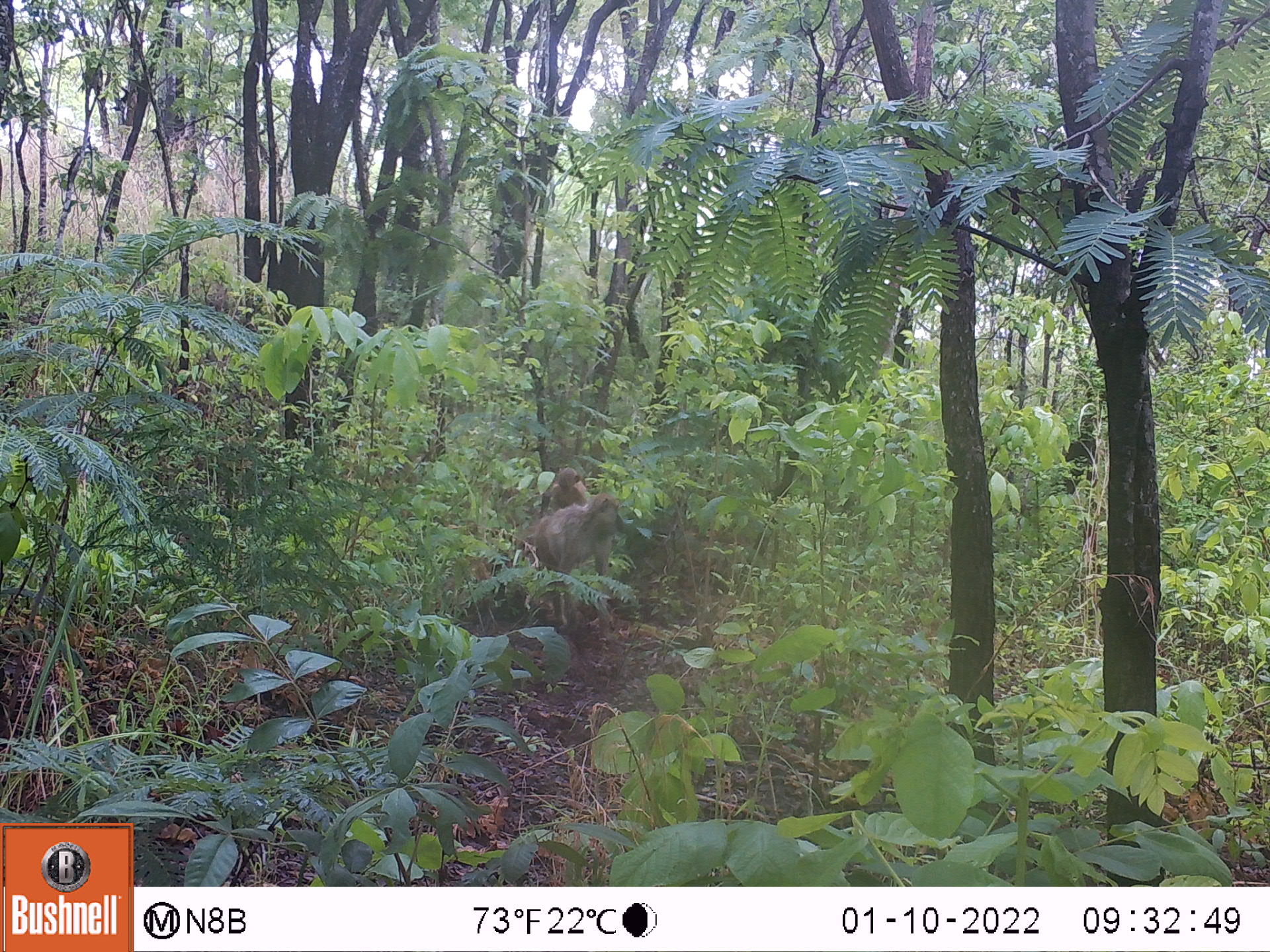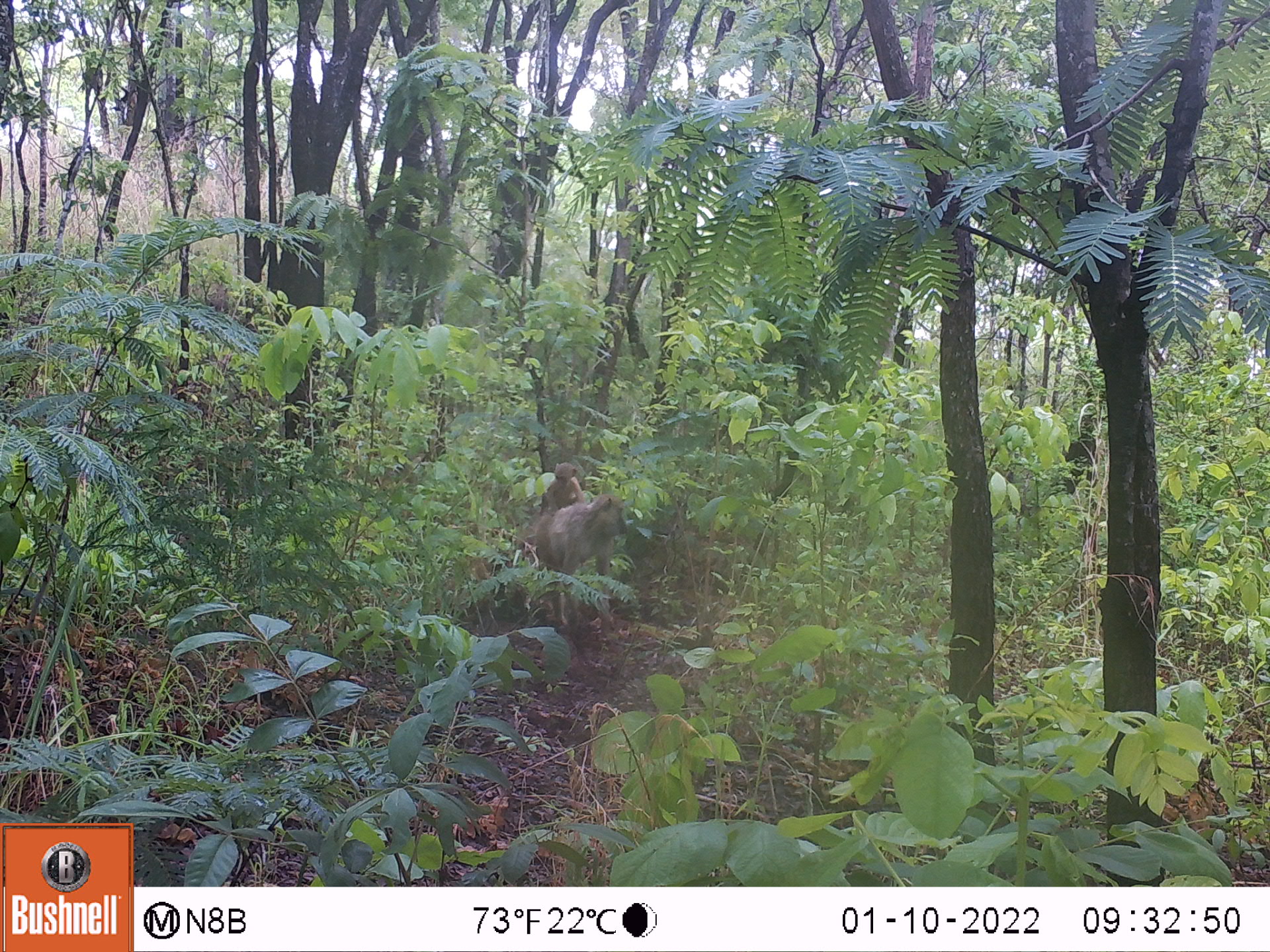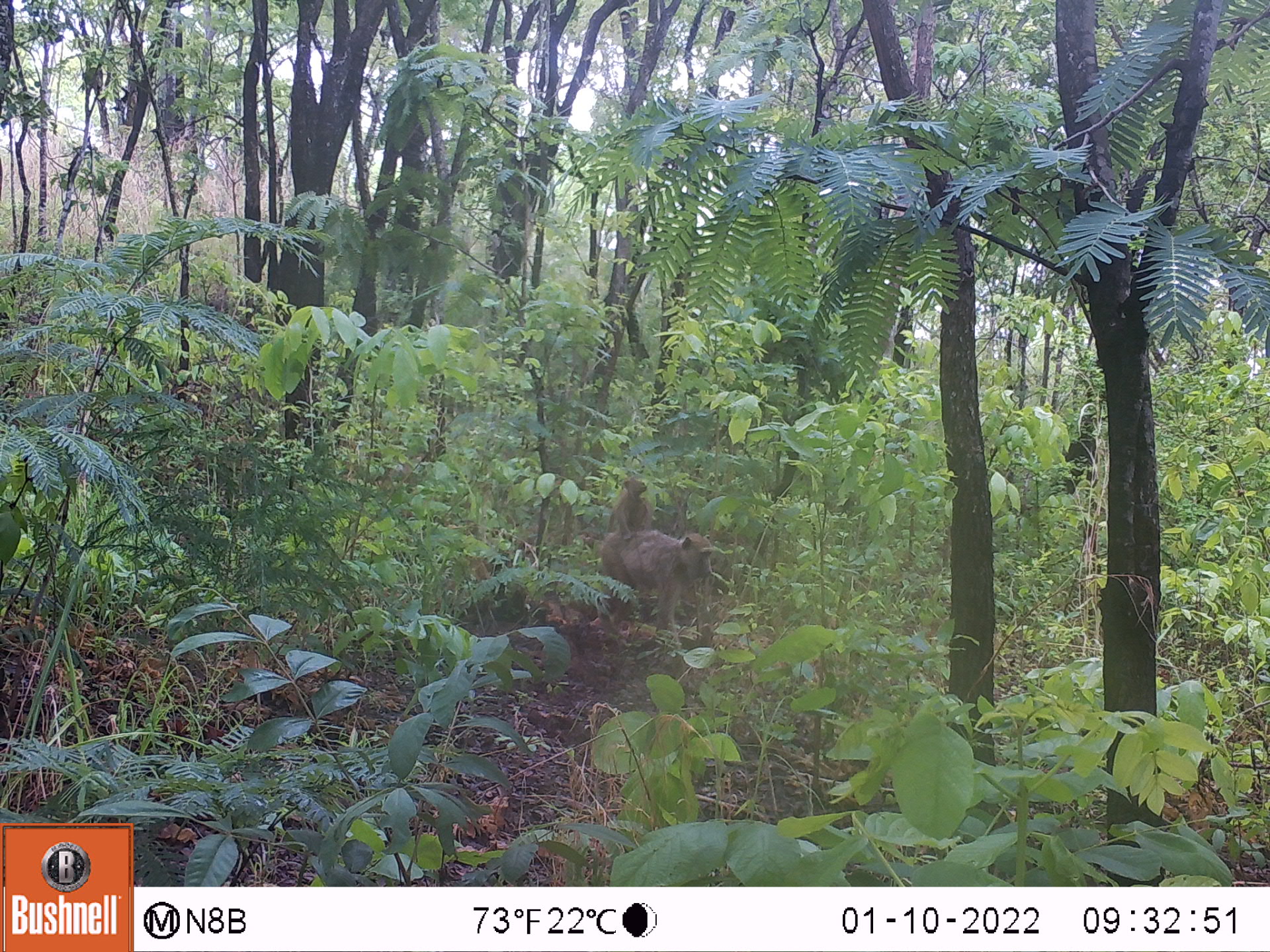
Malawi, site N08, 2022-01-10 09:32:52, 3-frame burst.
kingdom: Animalia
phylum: Chordata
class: Mammalia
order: Primates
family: Cercopithecidae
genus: Papio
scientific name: Papio cynocephalus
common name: yellow baboon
Yellow baboon (Papio cynocephalus), count 2.